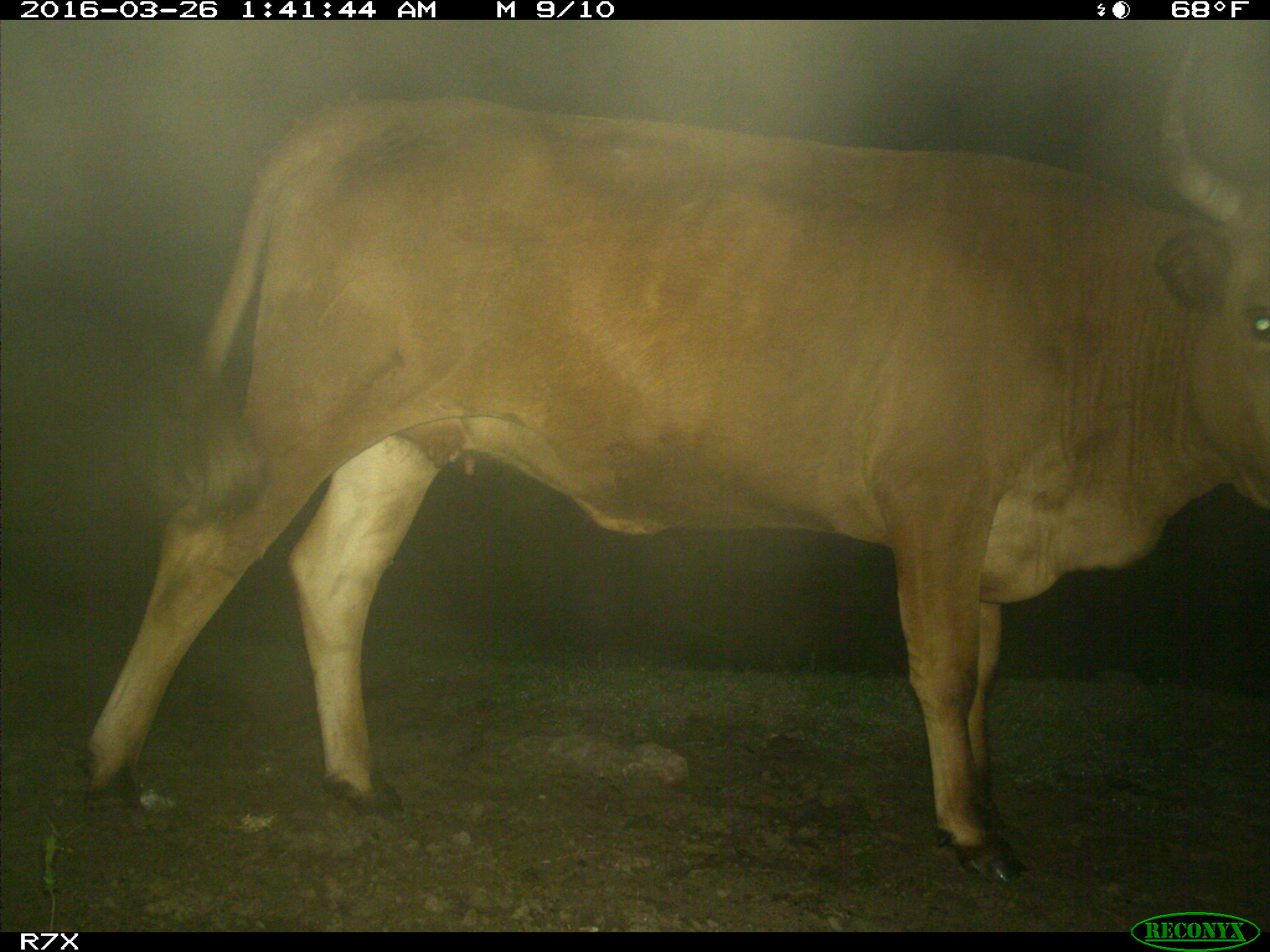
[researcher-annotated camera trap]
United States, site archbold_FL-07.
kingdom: Animalia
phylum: Chordata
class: Mammalia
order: Artiodactyla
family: Bovidae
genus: Bos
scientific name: Bos taurus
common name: domestic cow